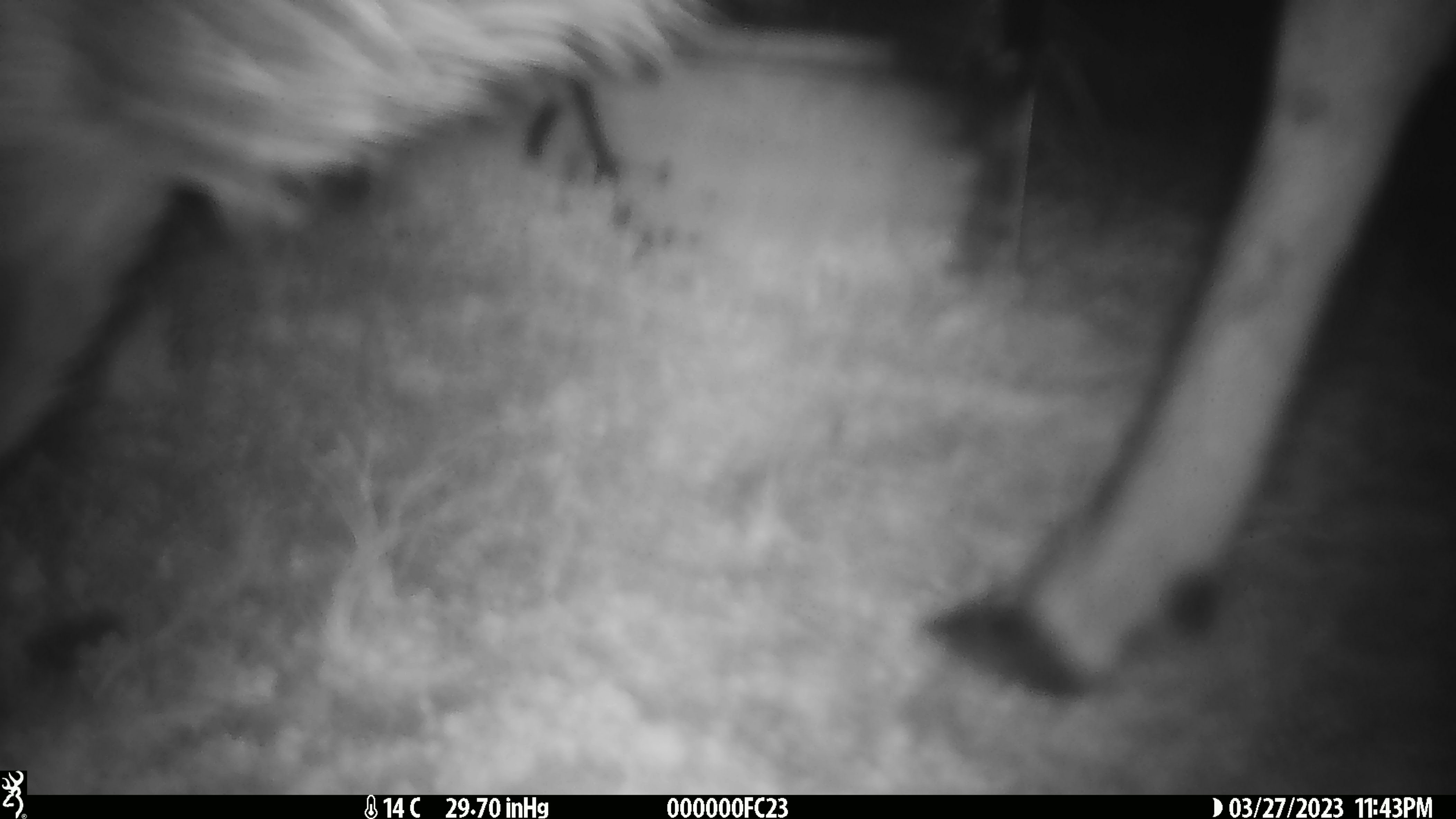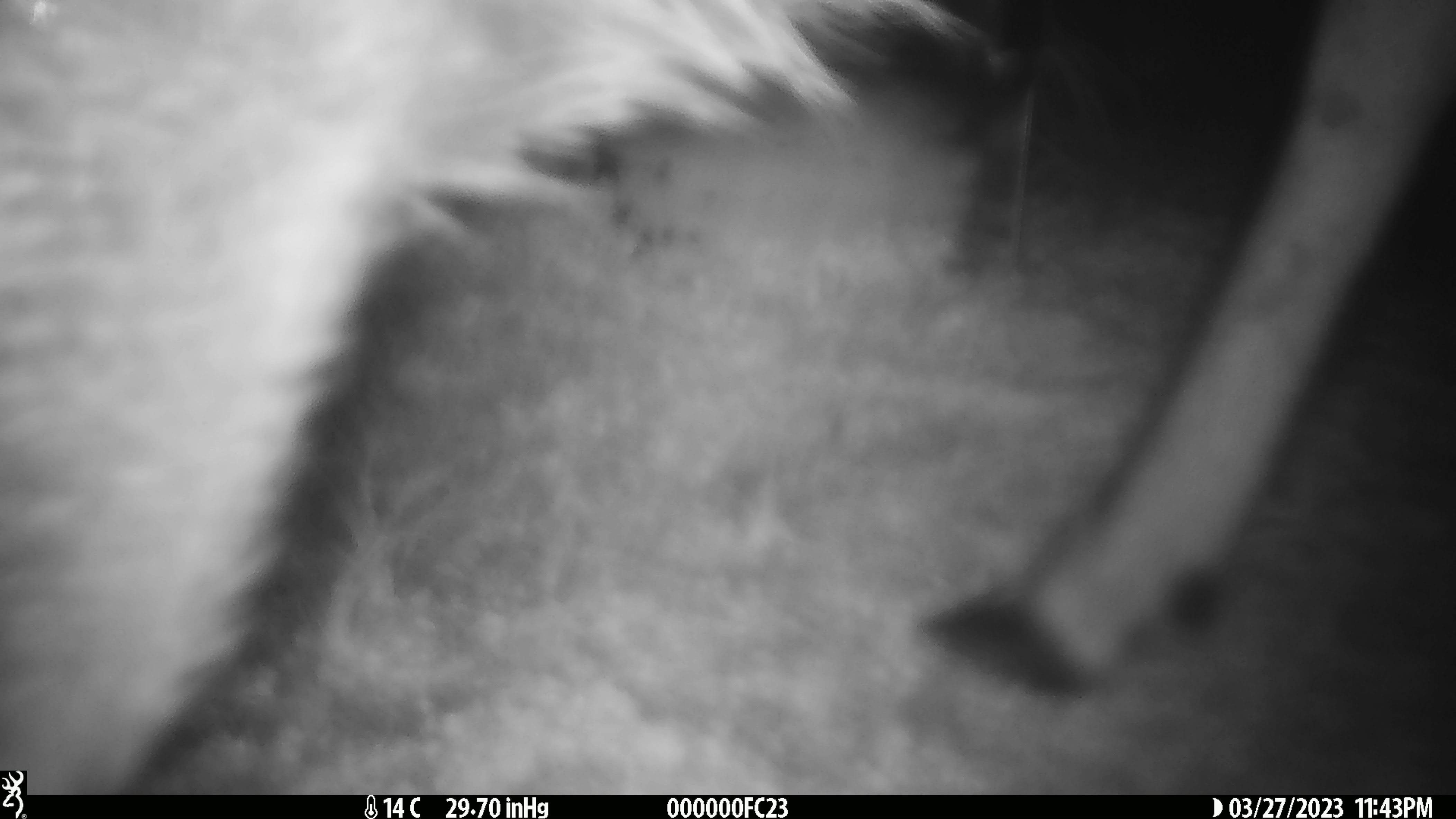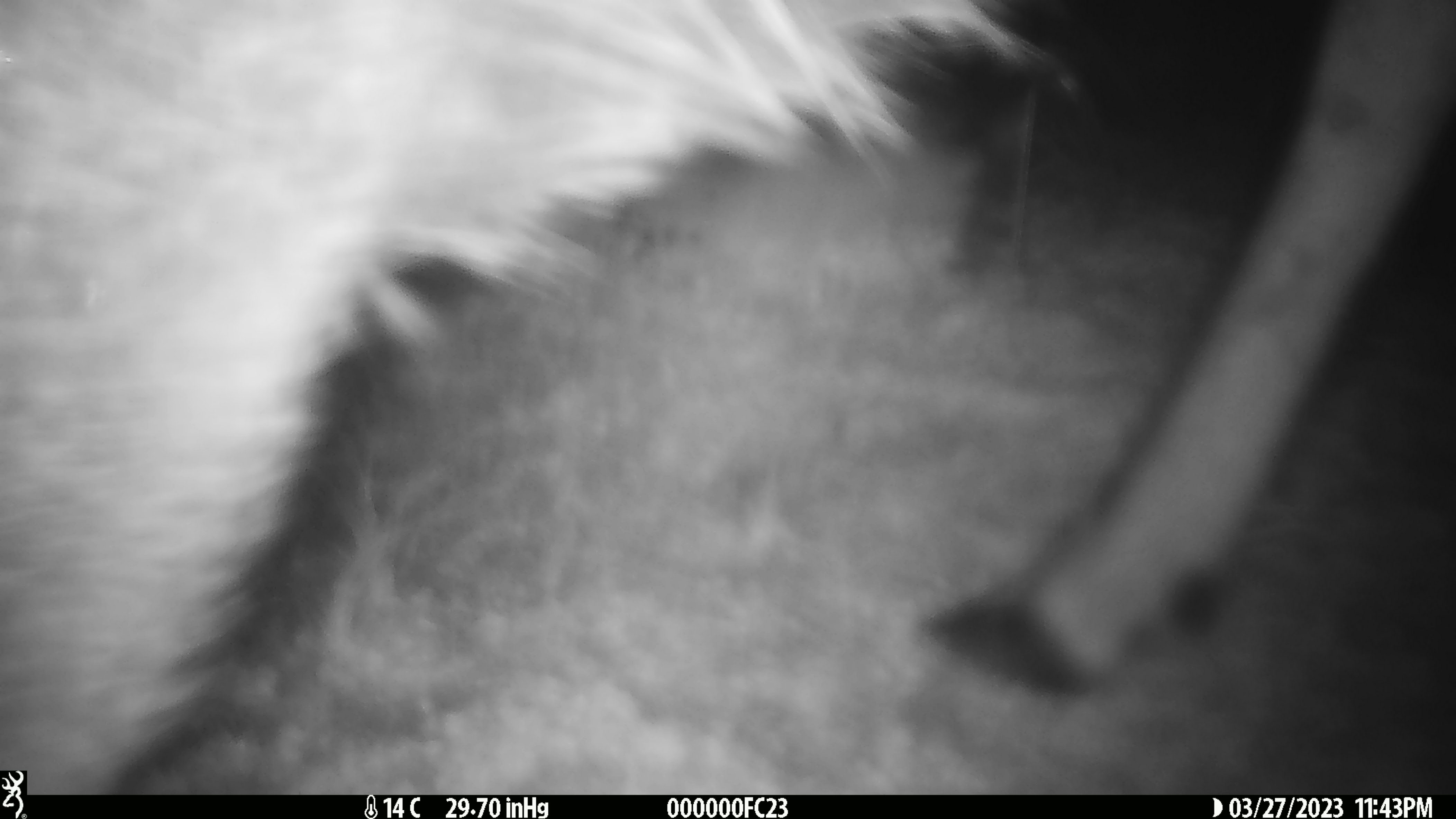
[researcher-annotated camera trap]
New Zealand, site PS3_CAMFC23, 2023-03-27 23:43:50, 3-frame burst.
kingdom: Animalia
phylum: Chordata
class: Mammalia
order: Artiodactyla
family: Cervidae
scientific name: Cervidae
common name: deer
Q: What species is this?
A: Deer (Cervidae).